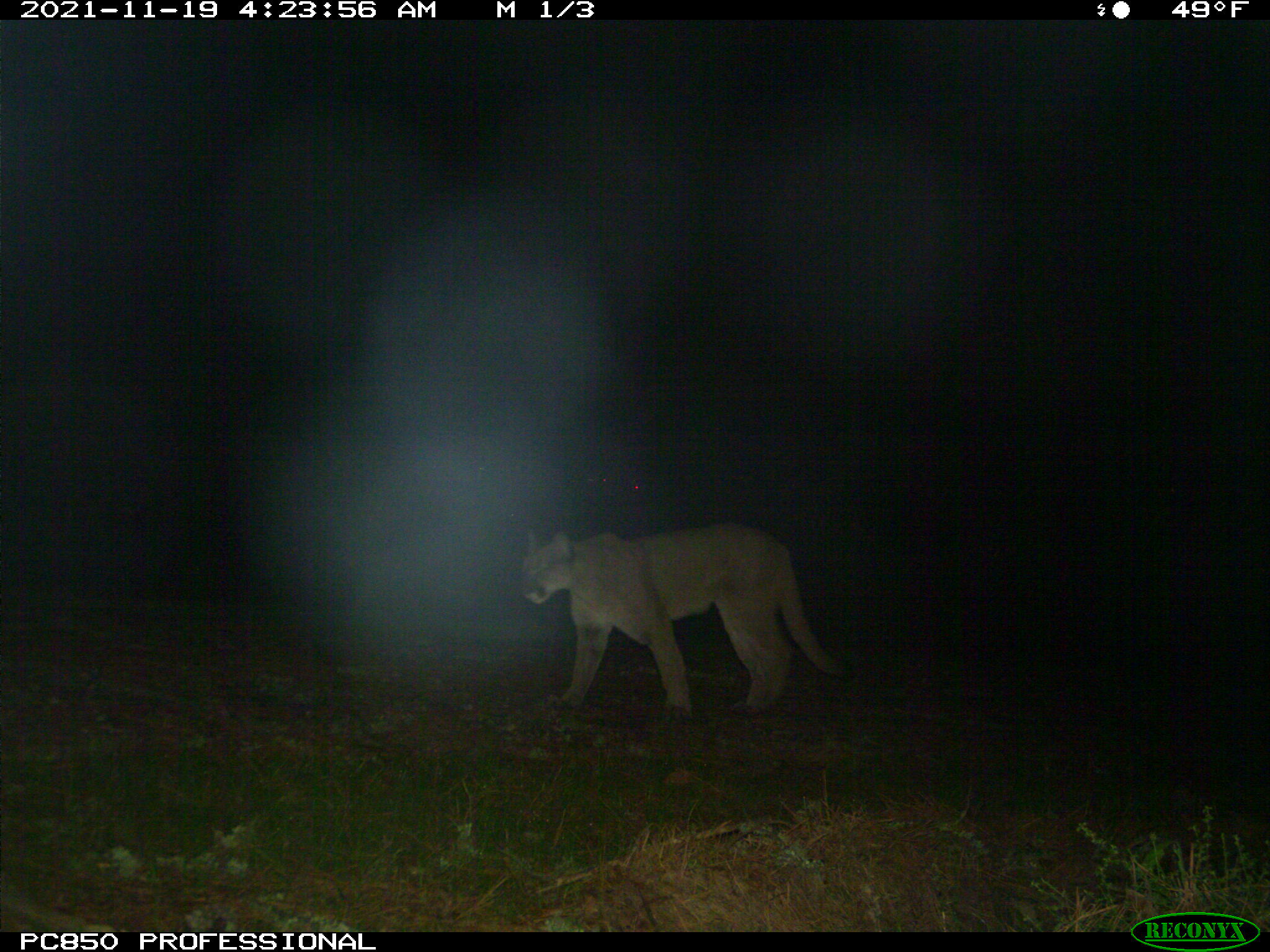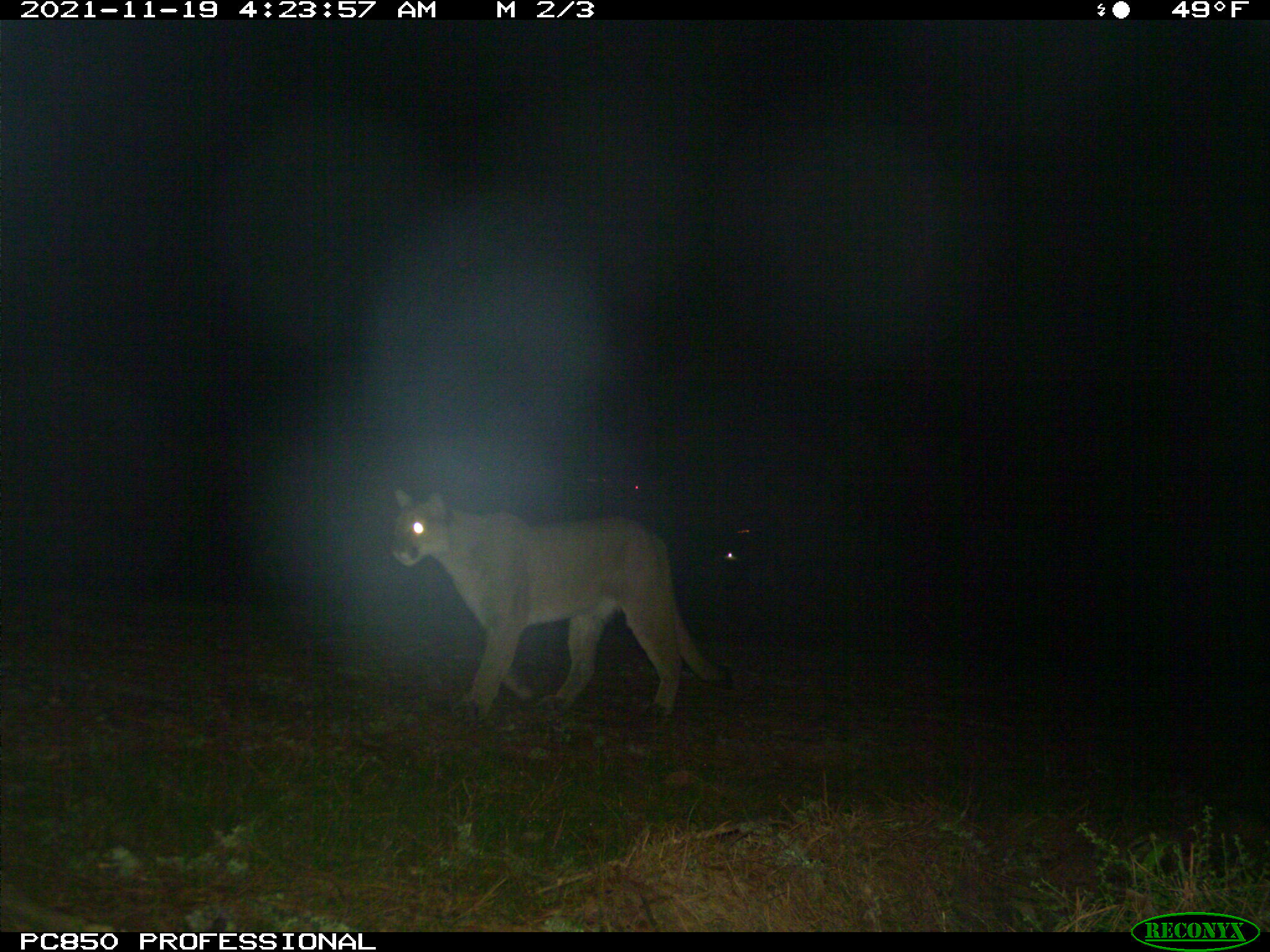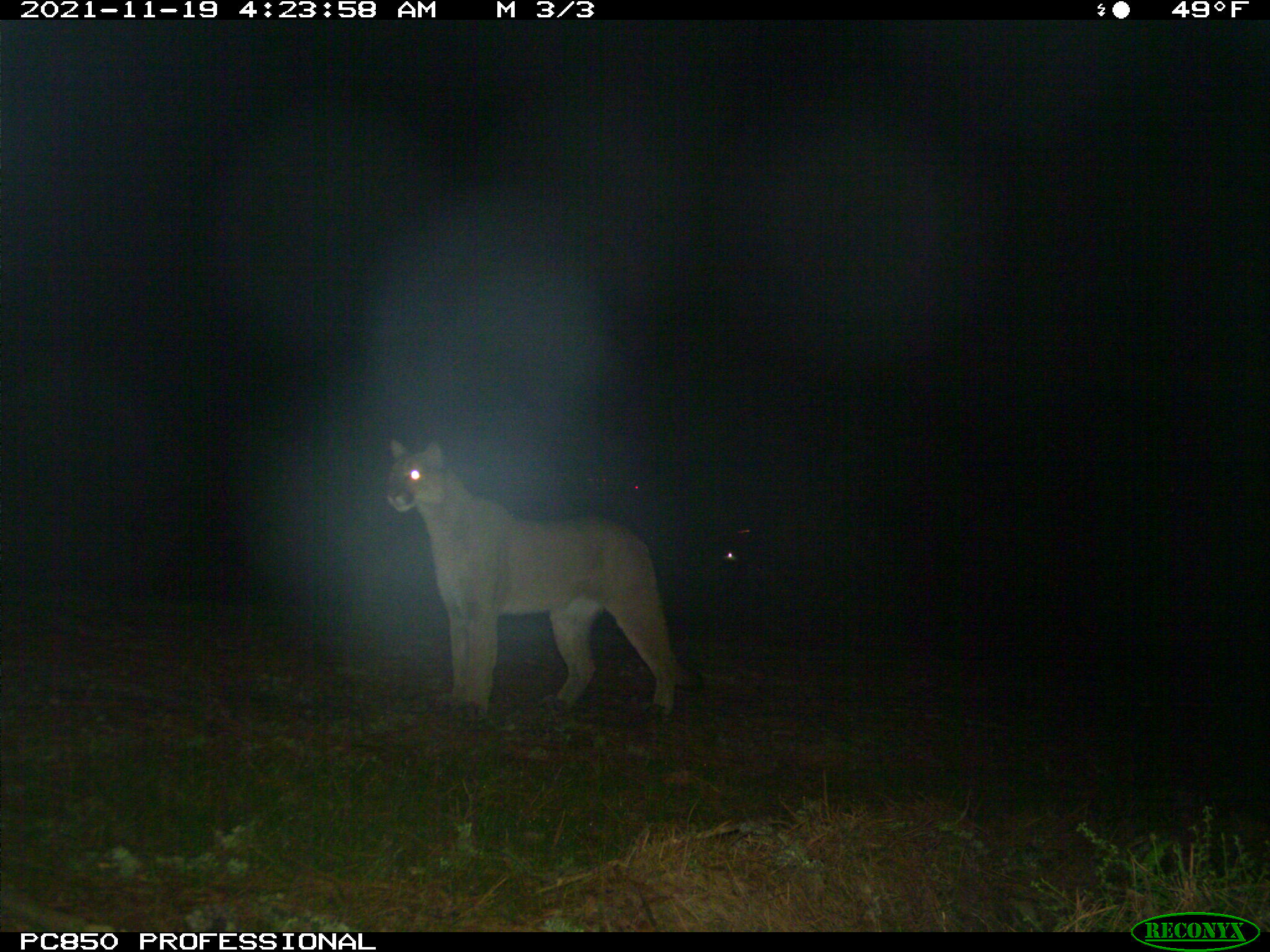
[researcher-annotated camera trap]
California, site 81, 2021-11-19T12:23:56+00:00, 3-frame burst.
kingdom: Animalia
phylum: Chordata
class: Mammalia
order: Carnivora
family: Felidae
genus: Puma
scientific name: Puma concolor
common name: puma